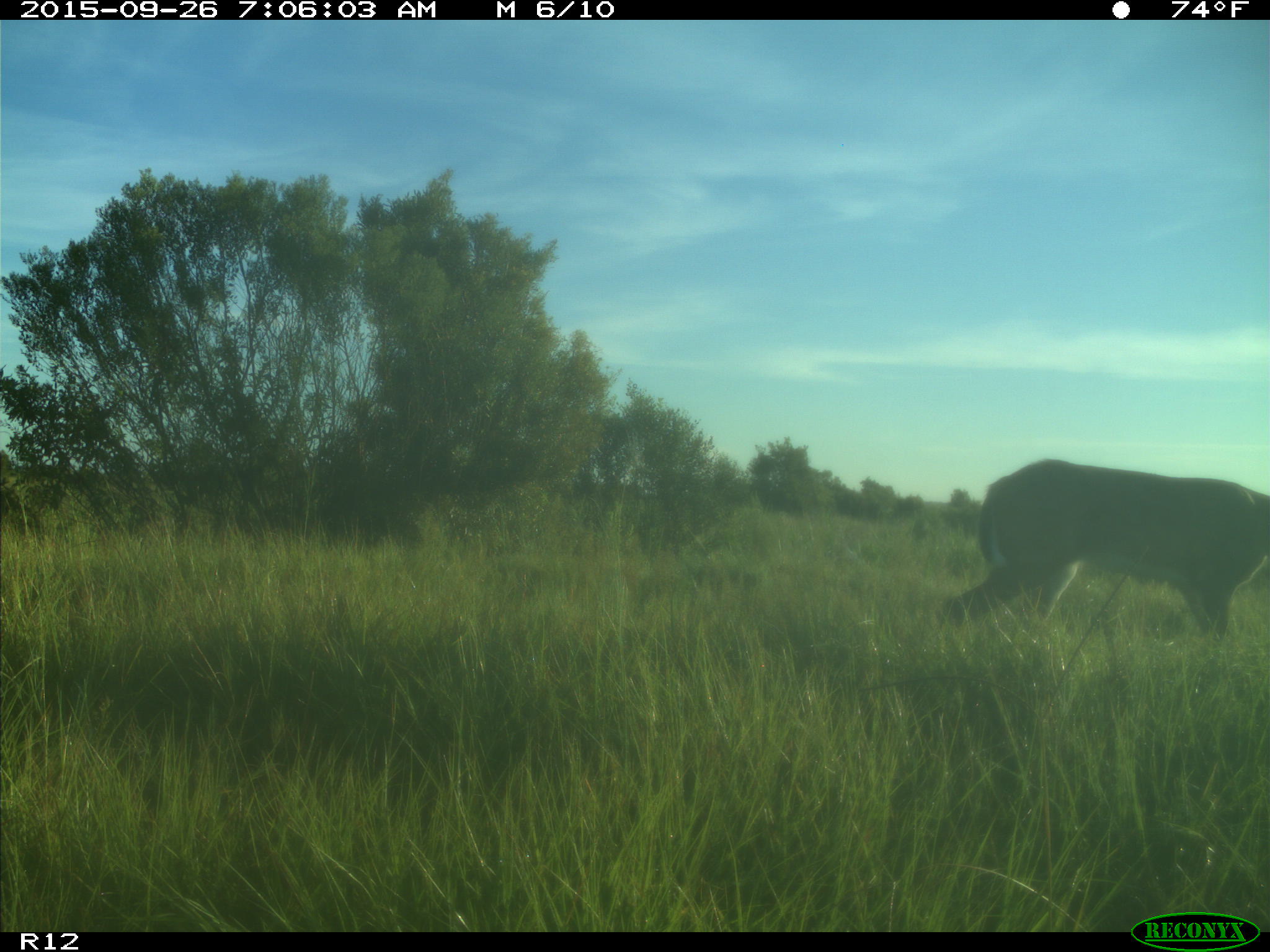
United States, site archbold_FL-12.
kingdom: Animalia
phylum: Chordata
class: Mammalia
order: Artiodactyla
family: Cervidae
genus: Odocoileus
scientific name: Odocoileus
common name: deer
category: unidentified deer